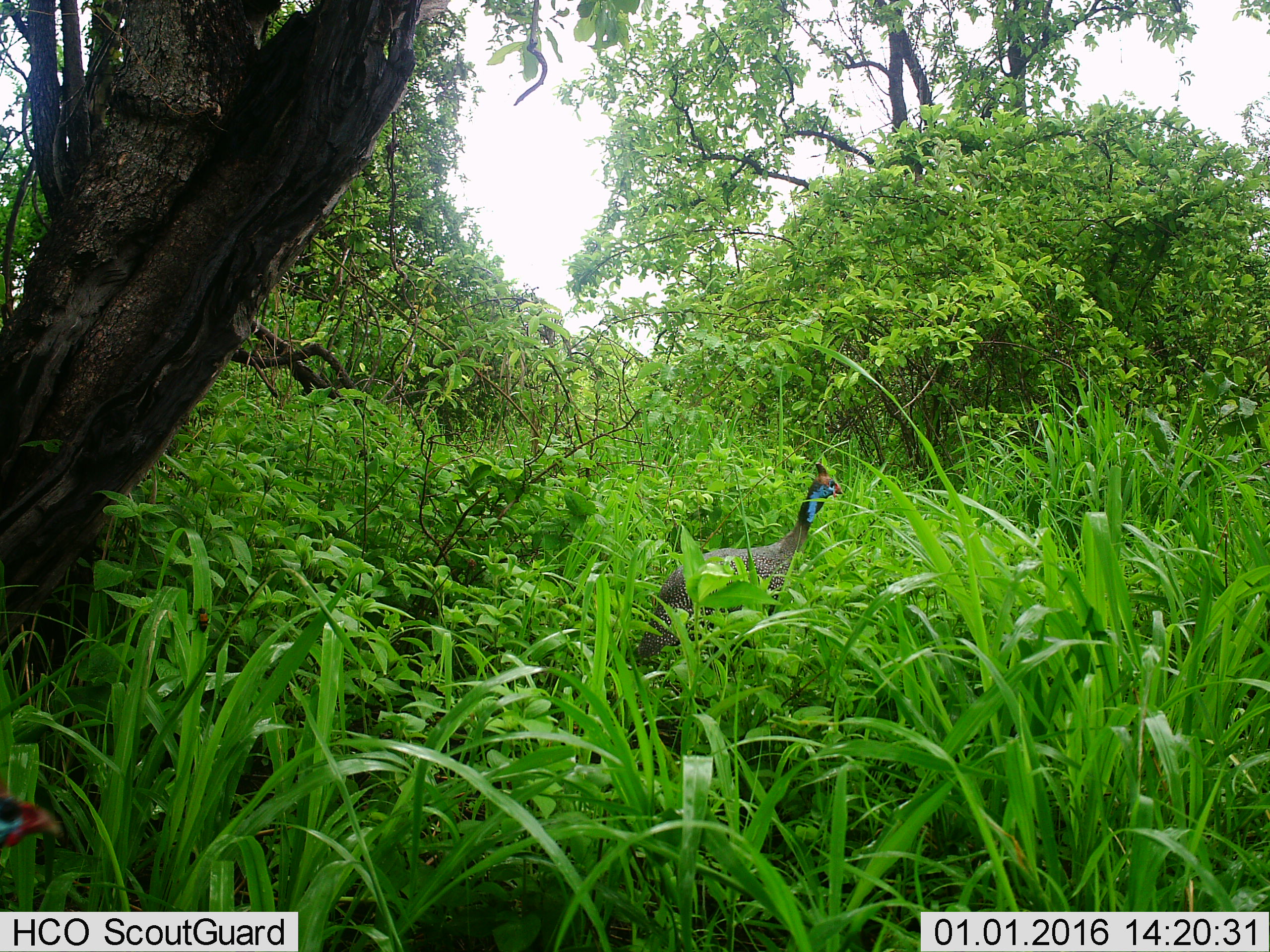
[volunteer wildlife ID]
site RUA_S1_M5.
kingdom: Animalia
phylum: Chordata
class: Aves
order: Galliformes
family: Numididae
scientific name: Numididae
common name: guineafowl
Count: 1.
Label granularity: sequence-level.